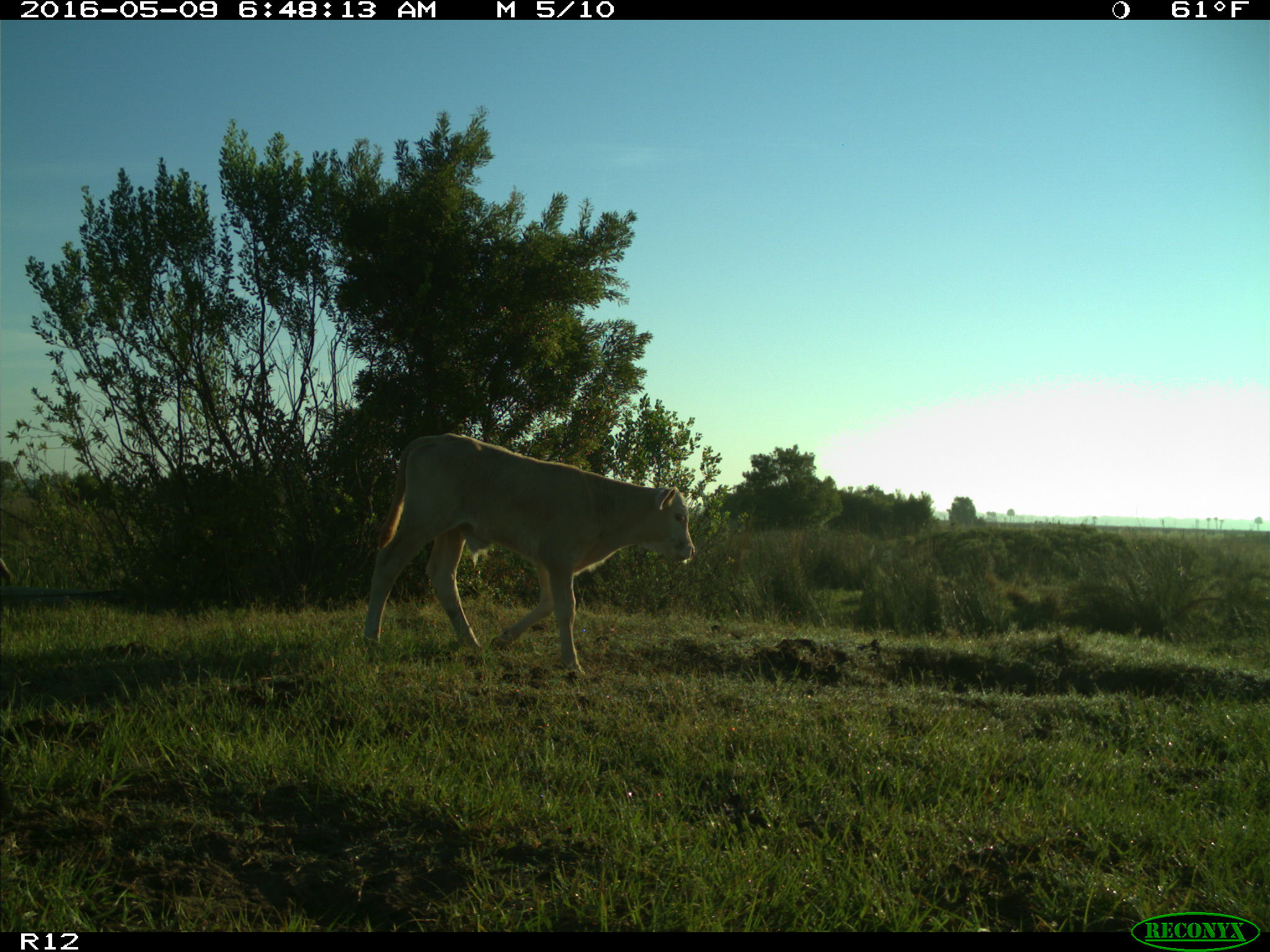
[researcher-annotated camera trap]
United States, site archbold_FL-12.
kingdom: Animalia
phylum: Chordata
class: Mammalia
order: Artiodactyla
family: Bovidae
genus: Bos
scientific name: Bos taurus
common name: domestic cow